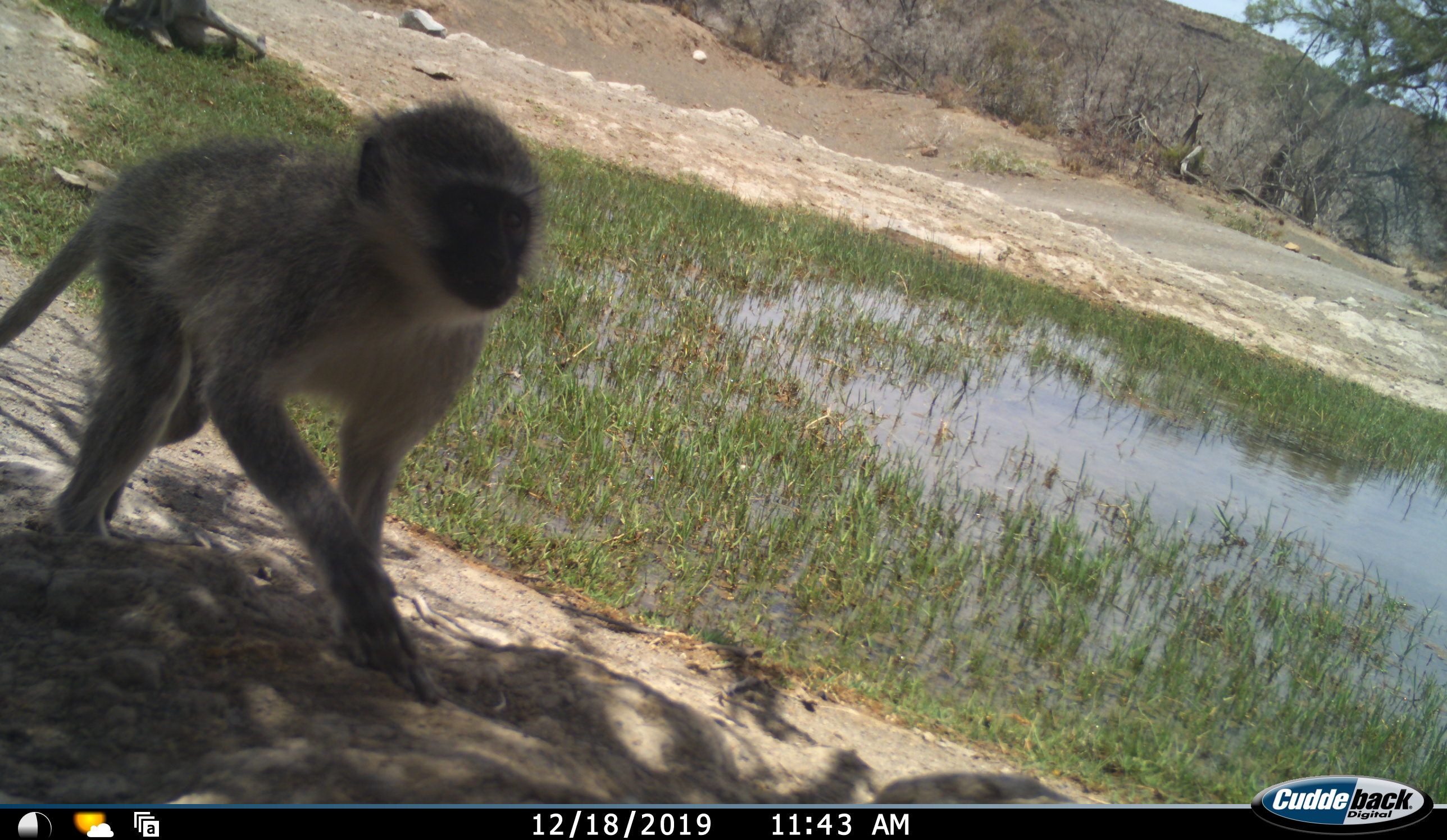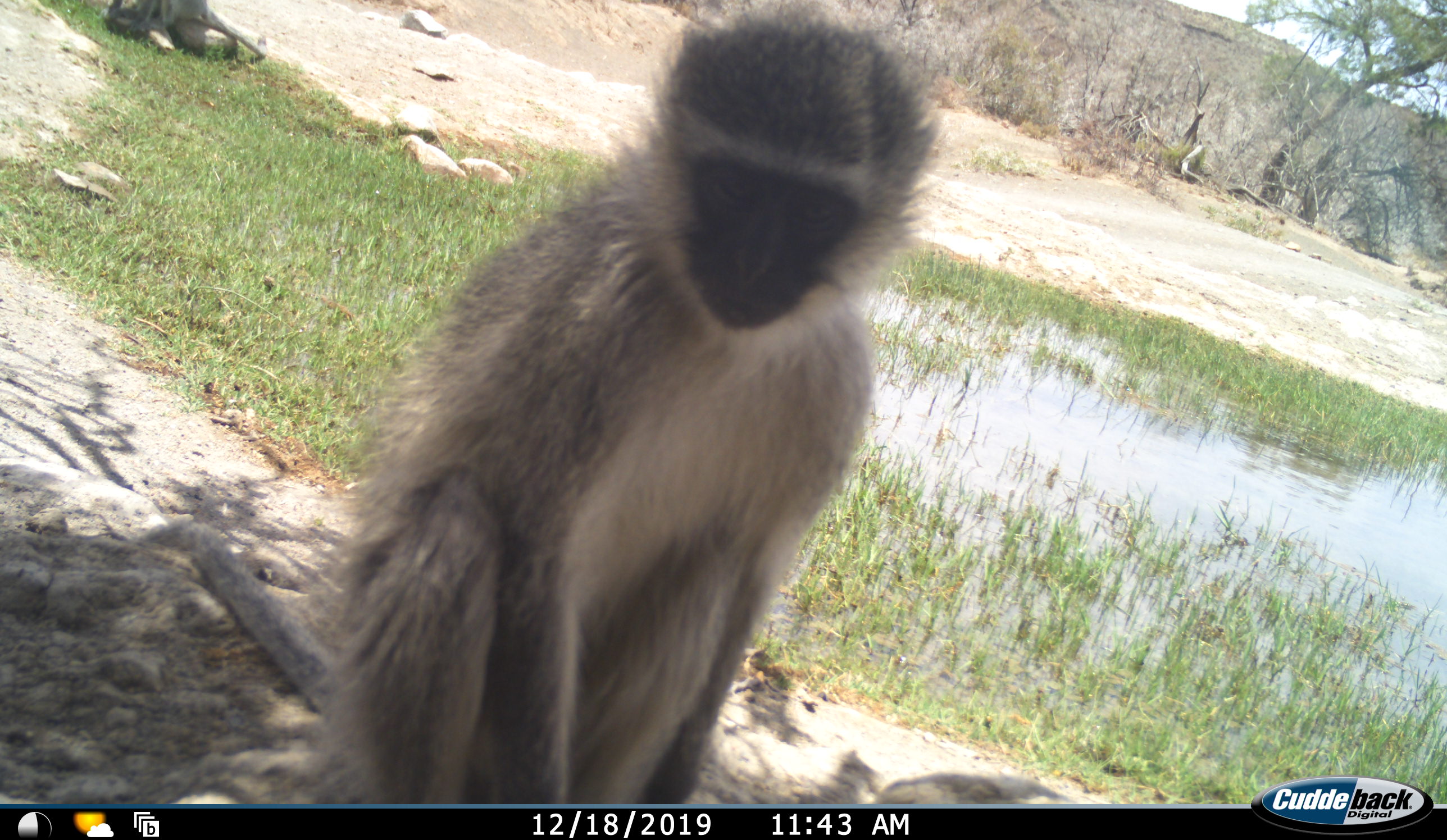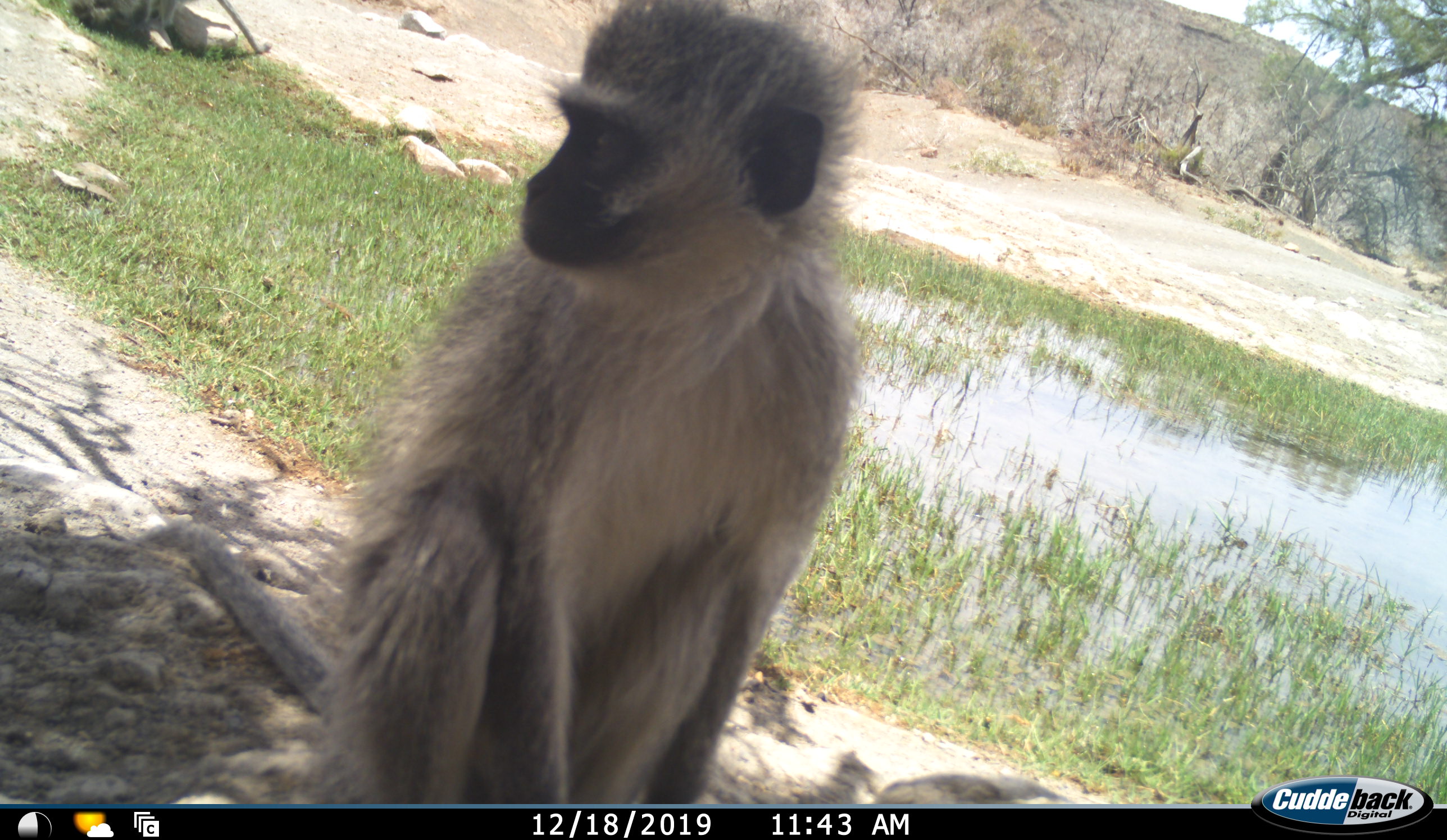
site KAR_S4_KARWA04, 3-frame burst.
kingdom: Animalia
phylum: Chordata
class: Mammalia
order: Primates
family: Cercopithecidae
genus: Chlorocebus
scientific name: Chlorocebus pygerythrus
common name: vervet monkey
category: monkeyvervet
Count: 2.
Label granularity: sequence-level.